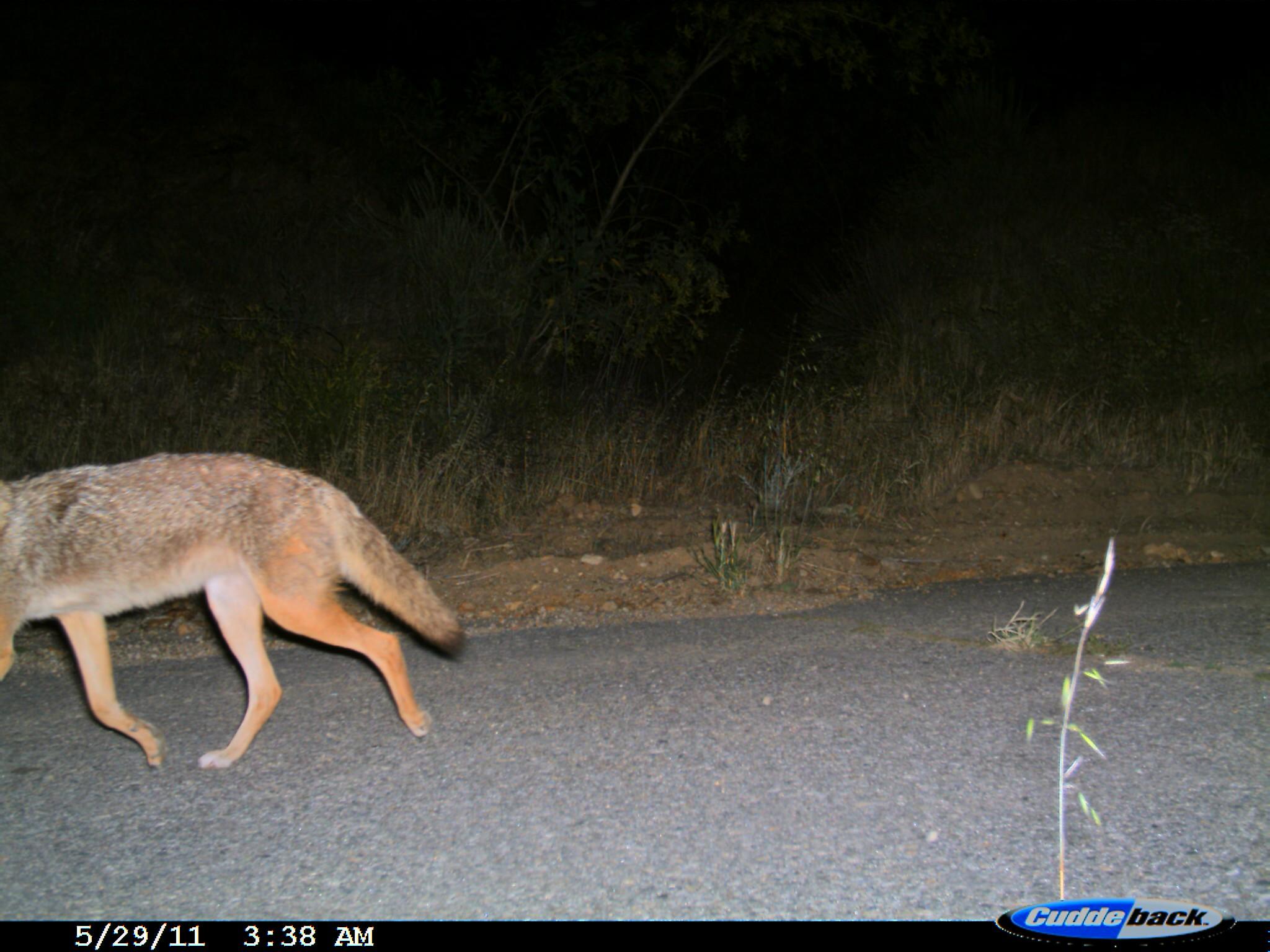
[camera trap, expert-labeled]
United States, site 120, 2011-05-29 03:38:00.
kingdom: Animalia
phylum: Chordata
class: Mammalia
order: Carnivora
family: Canidae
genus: Canis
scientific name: Canis latrans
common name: coyote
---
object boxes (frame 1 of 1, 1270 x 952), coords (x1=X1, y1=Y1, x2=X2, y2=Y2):
coyote: (x1=0, y1=428, x2=473, y2=804)